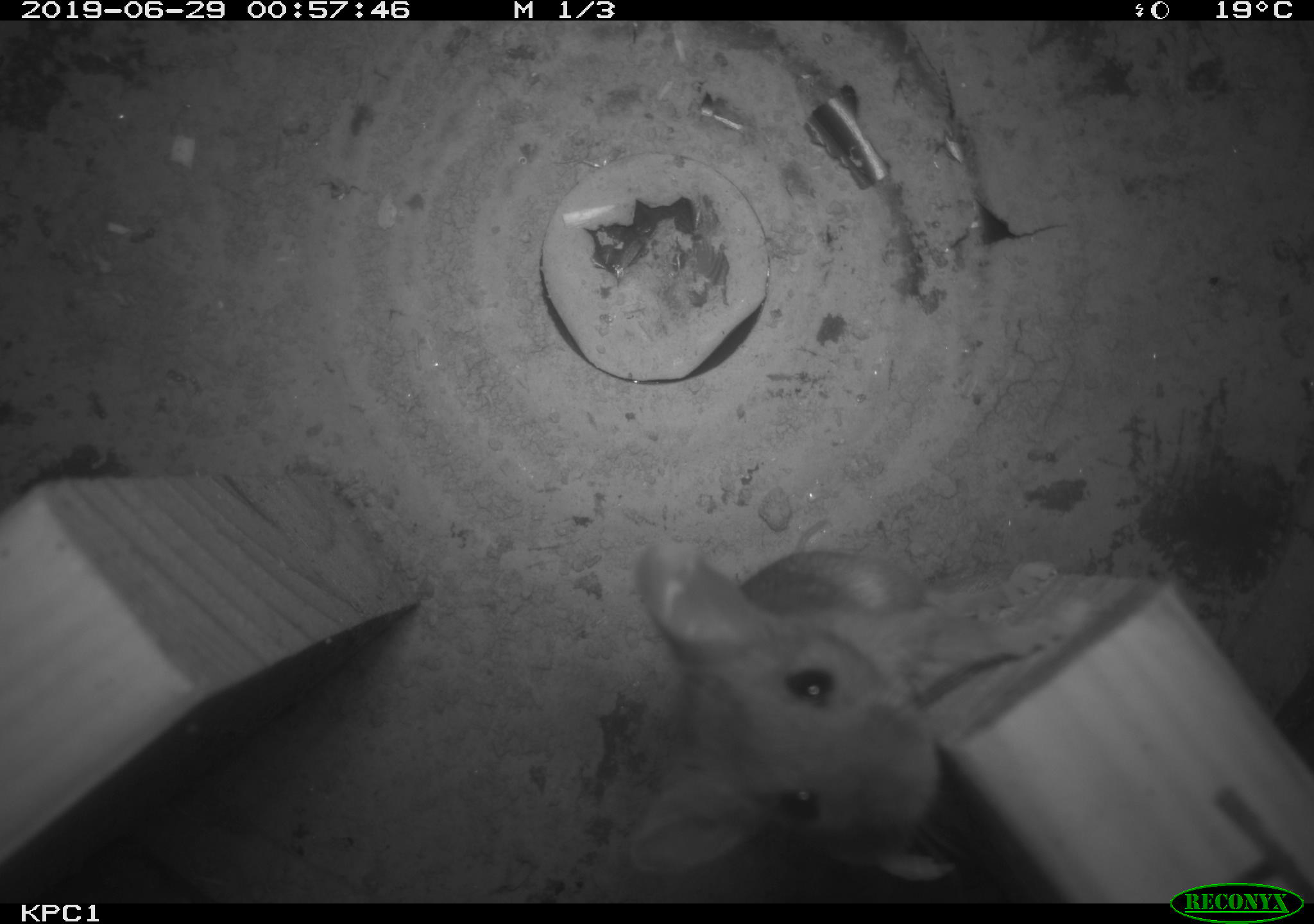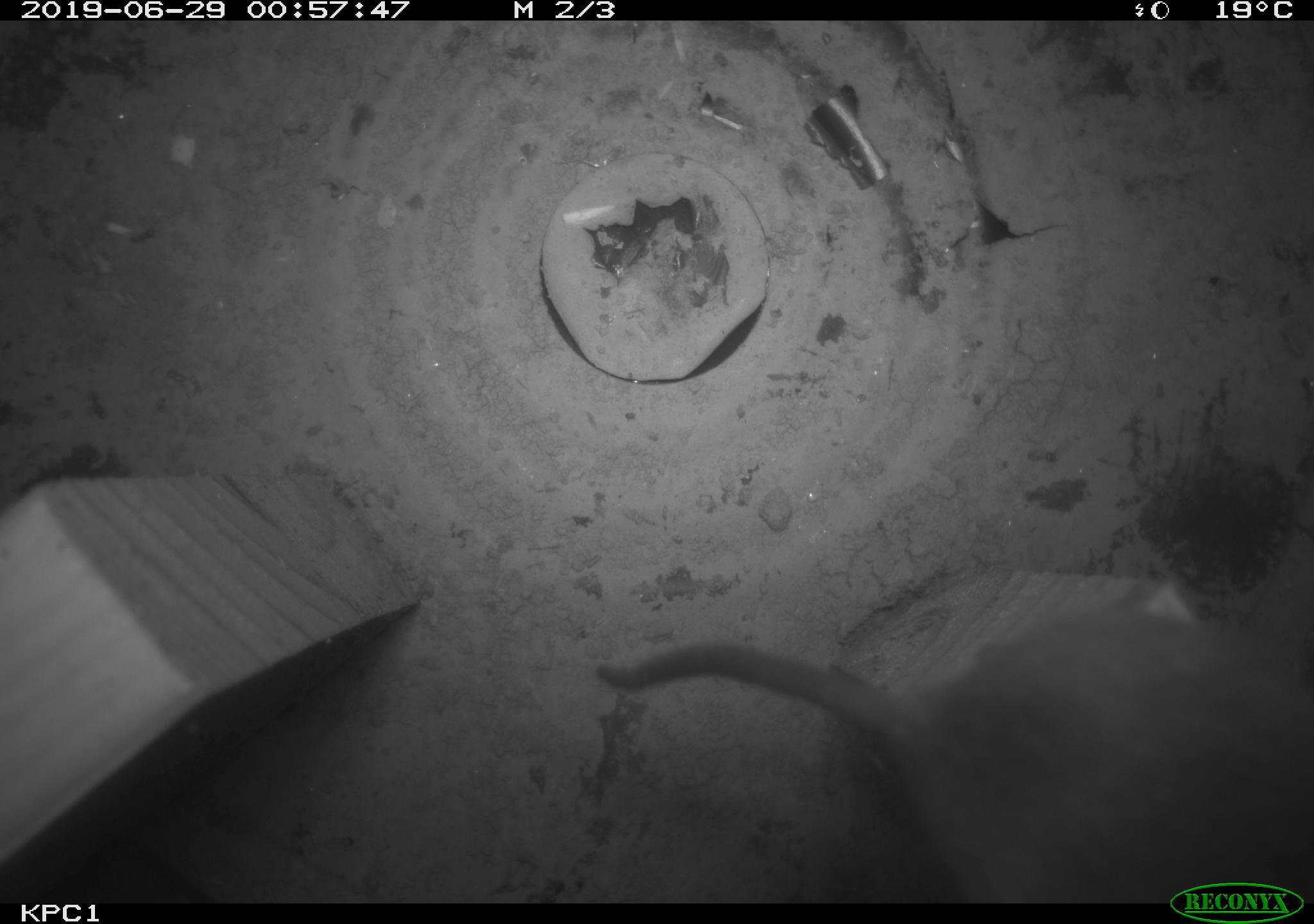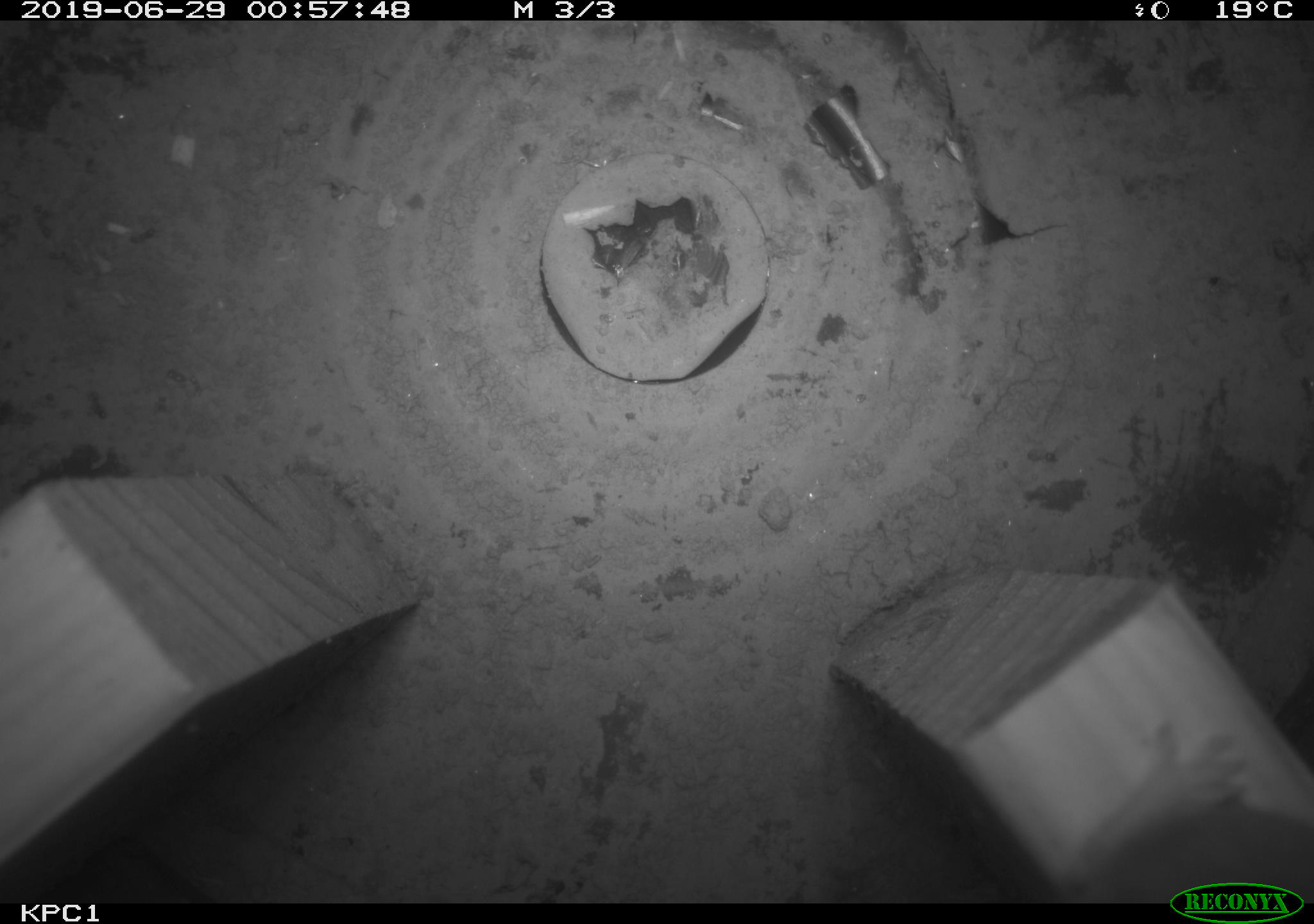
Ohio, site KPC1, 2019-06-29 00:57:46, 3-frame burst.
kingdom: Animalia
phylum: Chordata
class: Mammalia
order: Rodentia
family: Cricetidae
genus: Peromyscus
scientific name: Peromyscus leucopus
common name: white-footed mouse